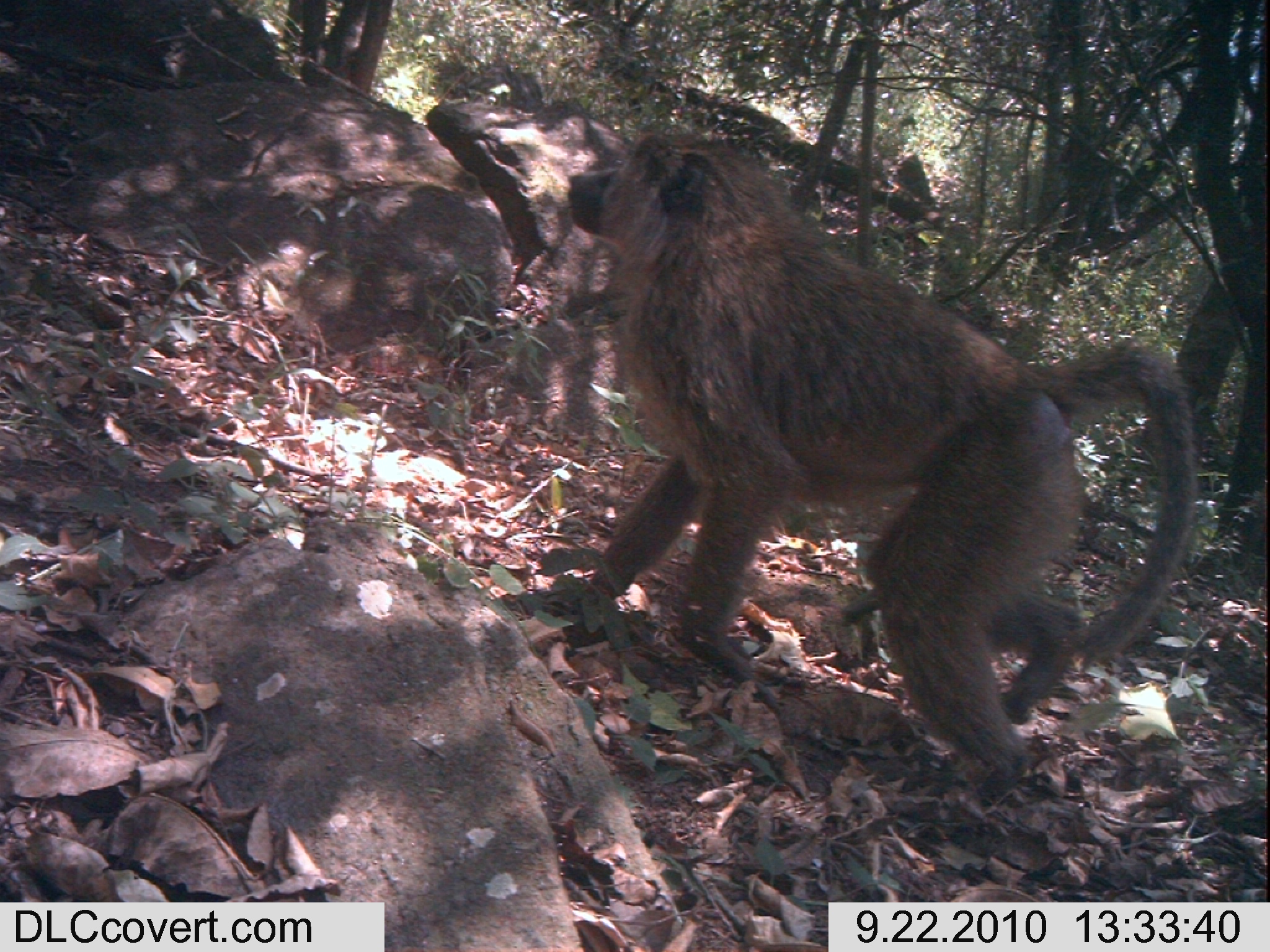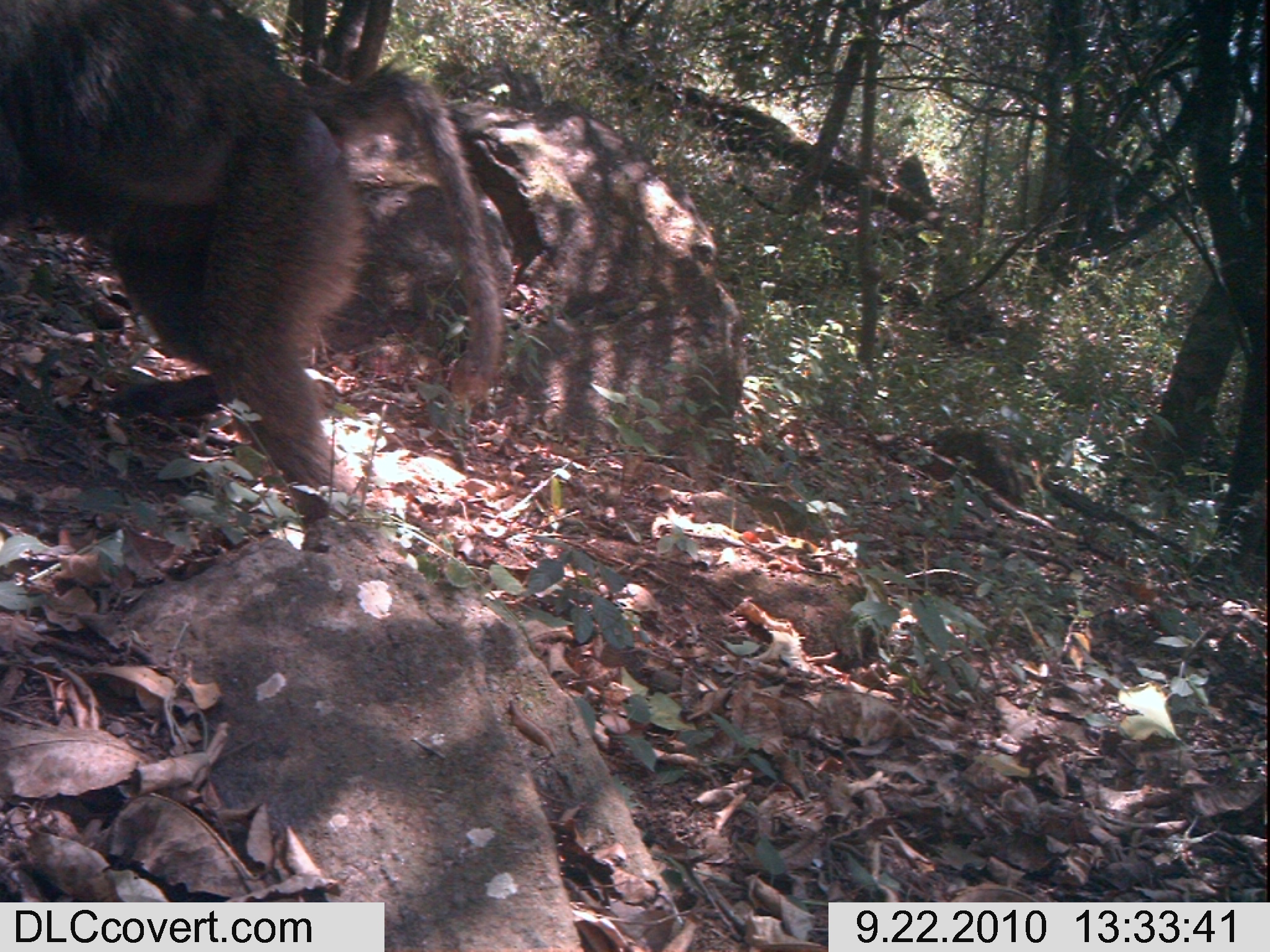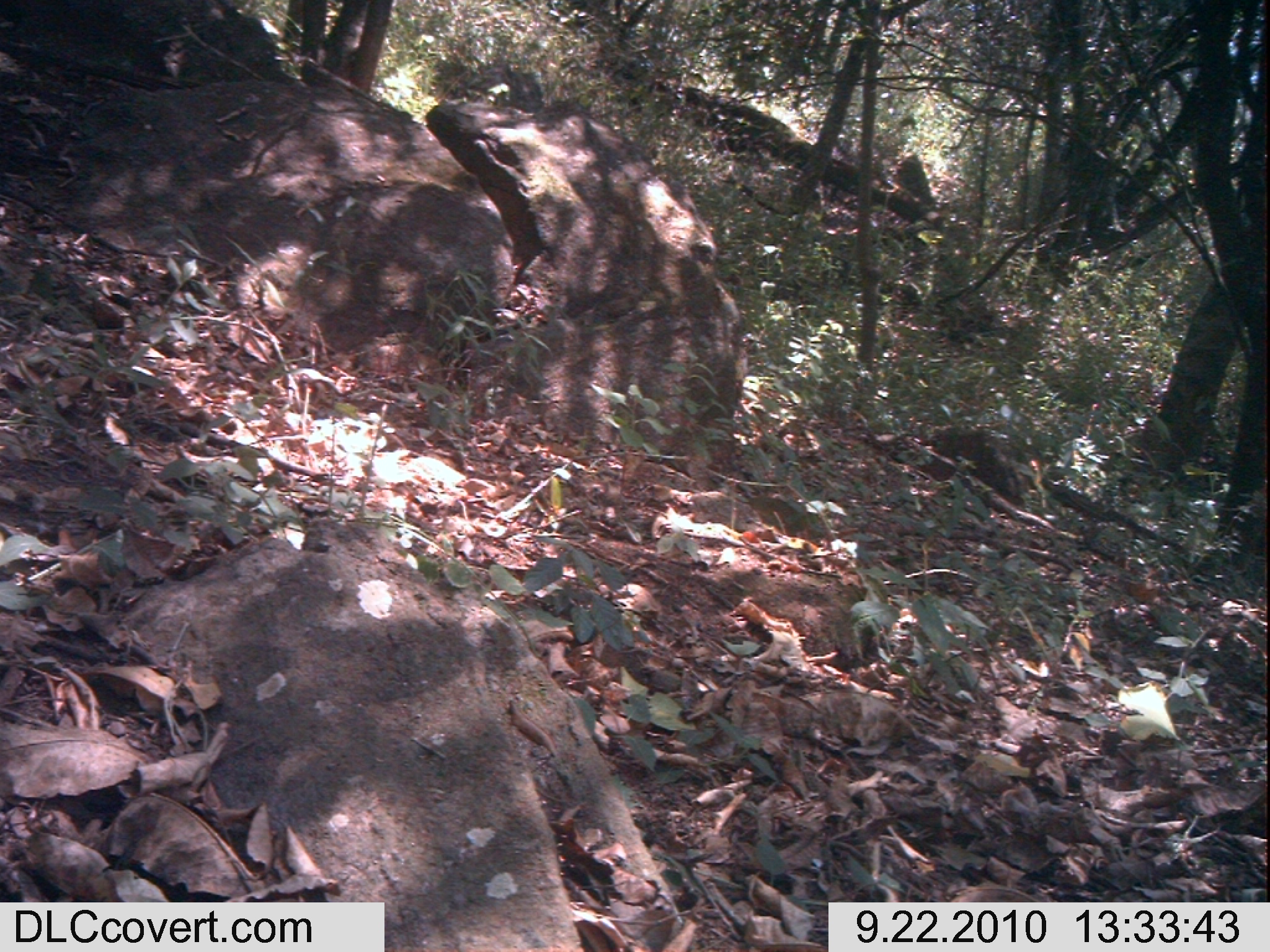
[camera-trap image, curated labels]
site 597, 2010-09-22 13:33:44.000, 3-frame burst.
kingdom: Animalia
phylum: Chordata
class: Mammalia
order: Primates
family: Cercopithecidae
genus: Papio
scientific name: Papio anubis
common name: olive baboon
Papio anubis (olive baboon), count 1.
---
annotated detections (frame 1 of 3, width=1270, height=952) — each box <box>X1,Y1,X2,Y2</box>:
papio anubis: <box>566,125,1201,813</box>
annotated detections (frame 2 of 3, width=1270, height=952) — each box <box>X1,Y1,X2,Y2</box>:
papio anubis: <box>1,0,505,535</box>